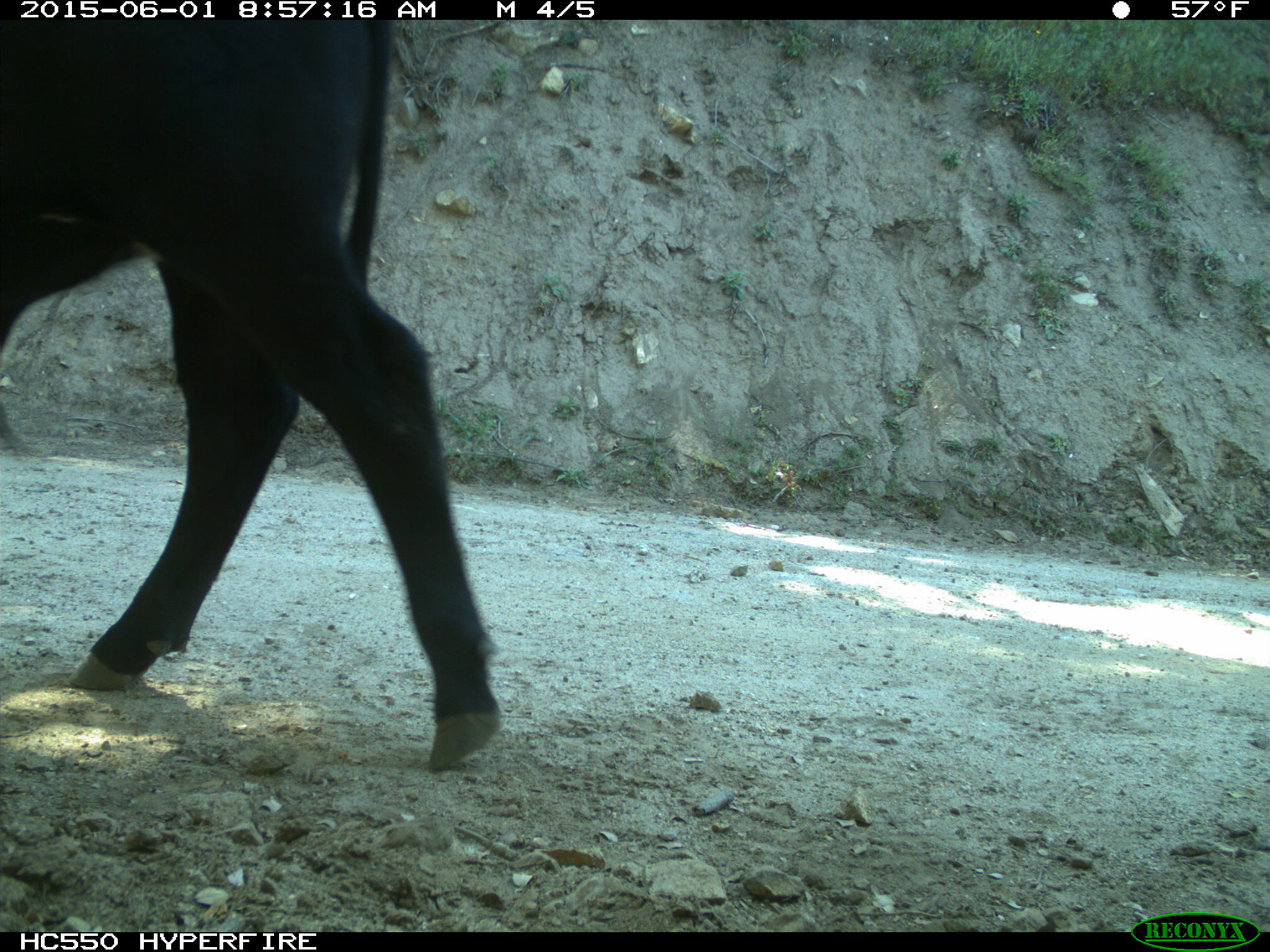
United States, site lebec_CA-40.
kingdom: Animalia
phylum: Chordata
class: Mammalia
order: Artiodactyla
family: Bovidae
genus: Bos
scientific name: Bos taurus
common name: domestic cow